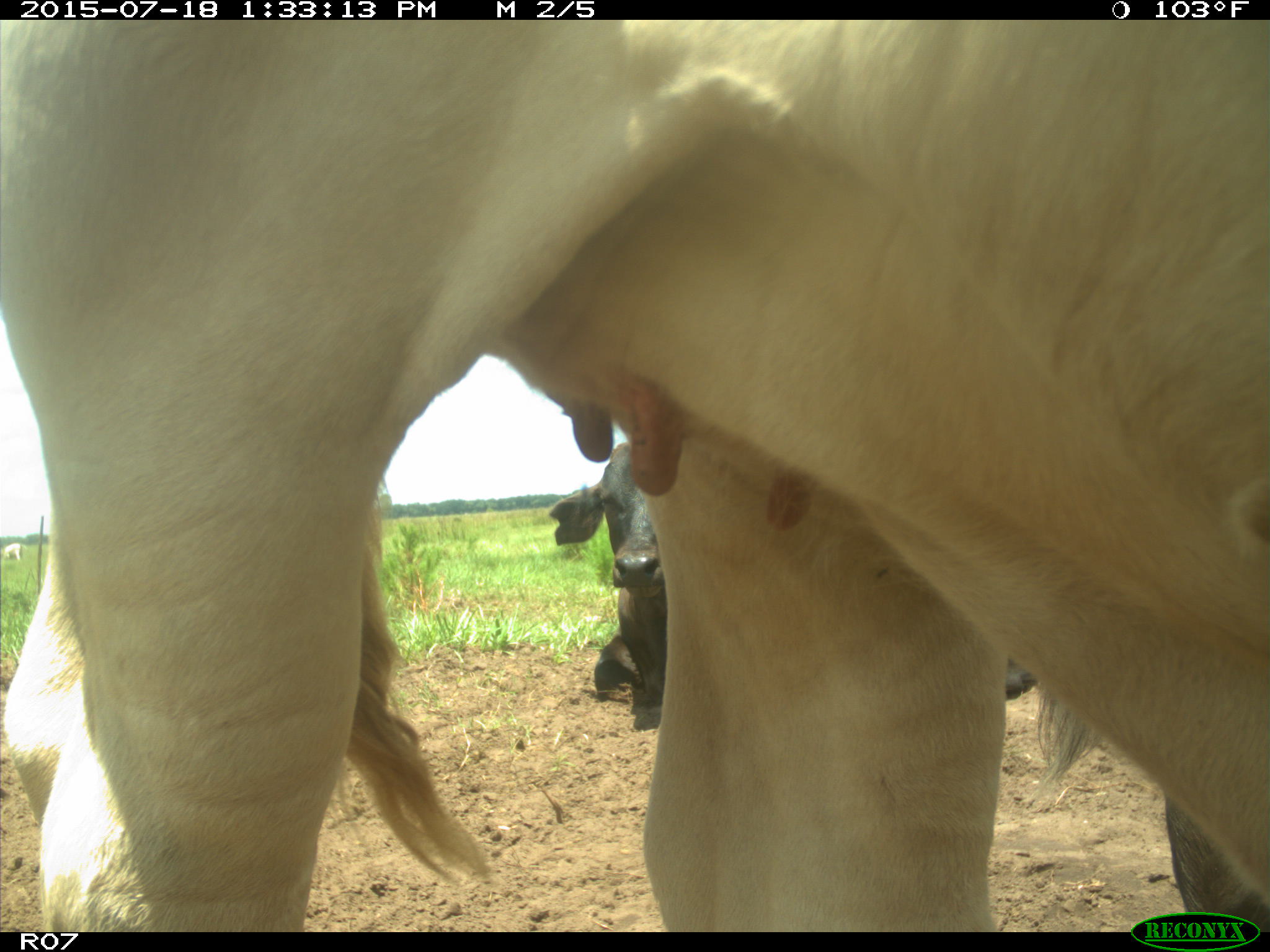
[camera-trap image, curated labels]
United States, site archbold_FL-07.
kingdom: Animalia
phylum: Chordata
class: Mammalia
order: Artiodactyla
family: Bovidae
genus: Bos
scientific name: Bos taurus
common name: domestic cow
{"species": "Bos taurus (domestic cow)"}